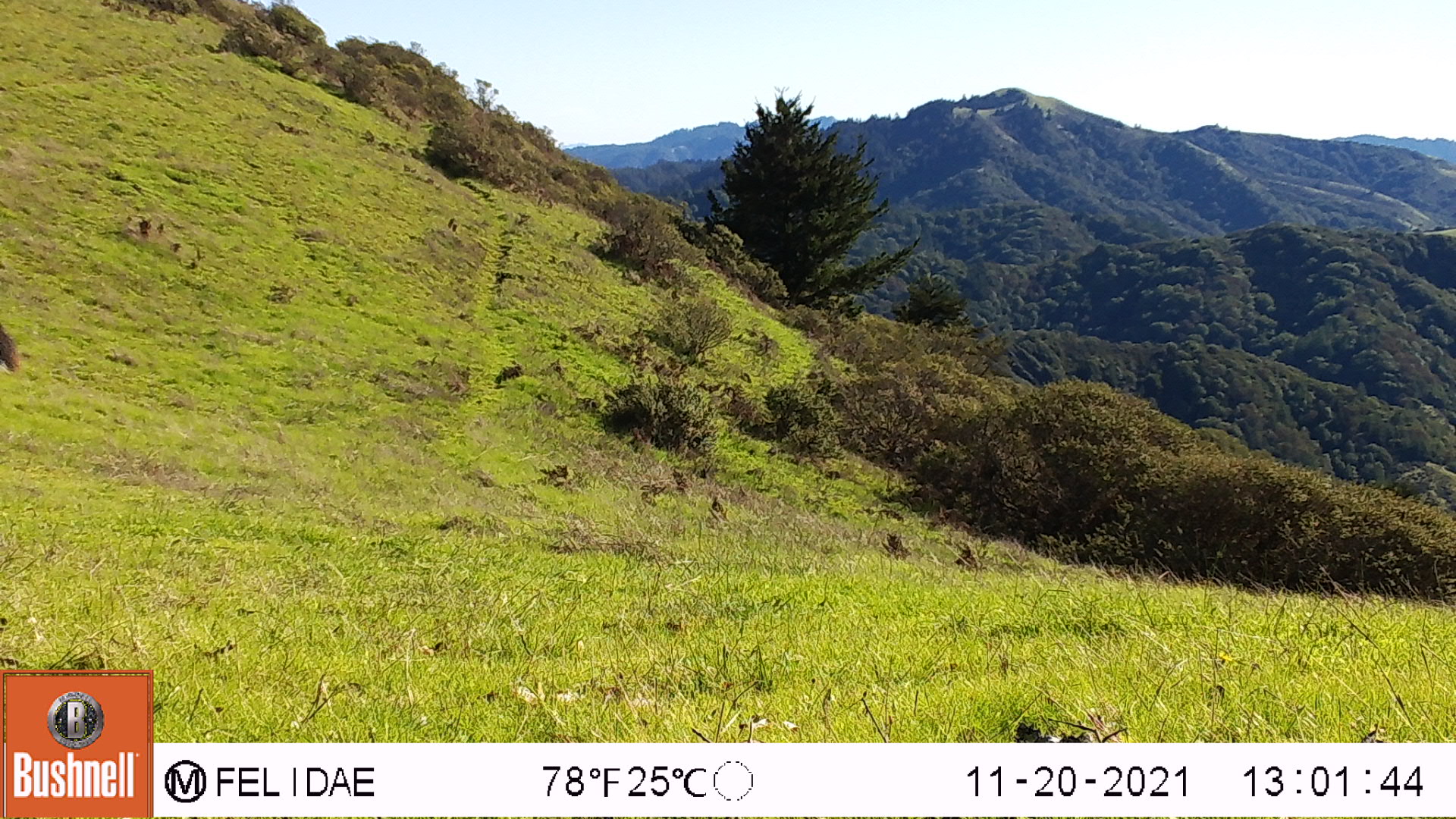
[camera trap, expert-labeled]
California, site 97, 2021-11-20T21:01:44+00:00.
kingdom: Animalia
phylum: Chordata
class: Mammalia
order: Artiodactyla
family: Cervidae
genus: Odocoileus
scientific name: Odocoileus hemionus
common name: mule deer